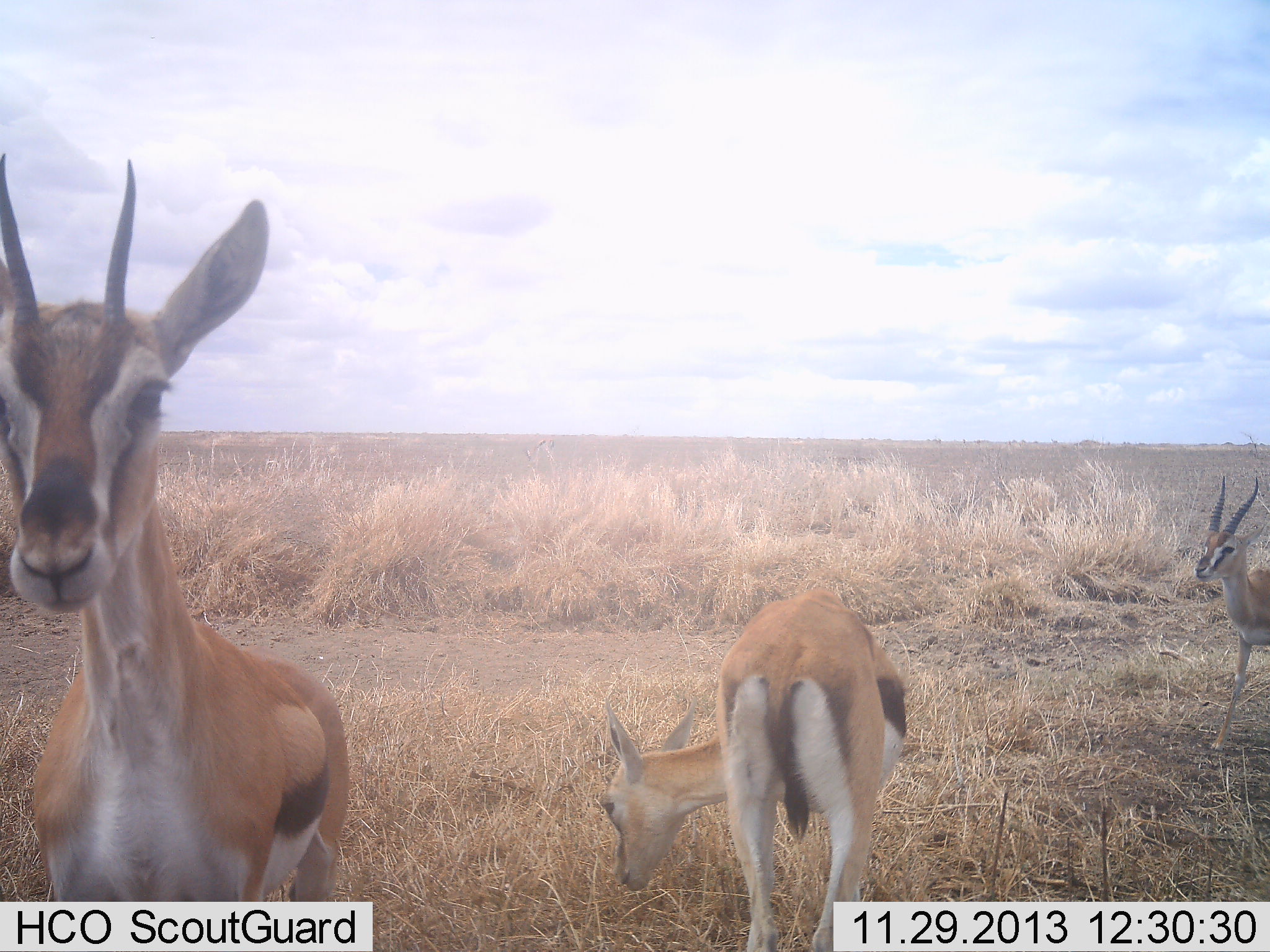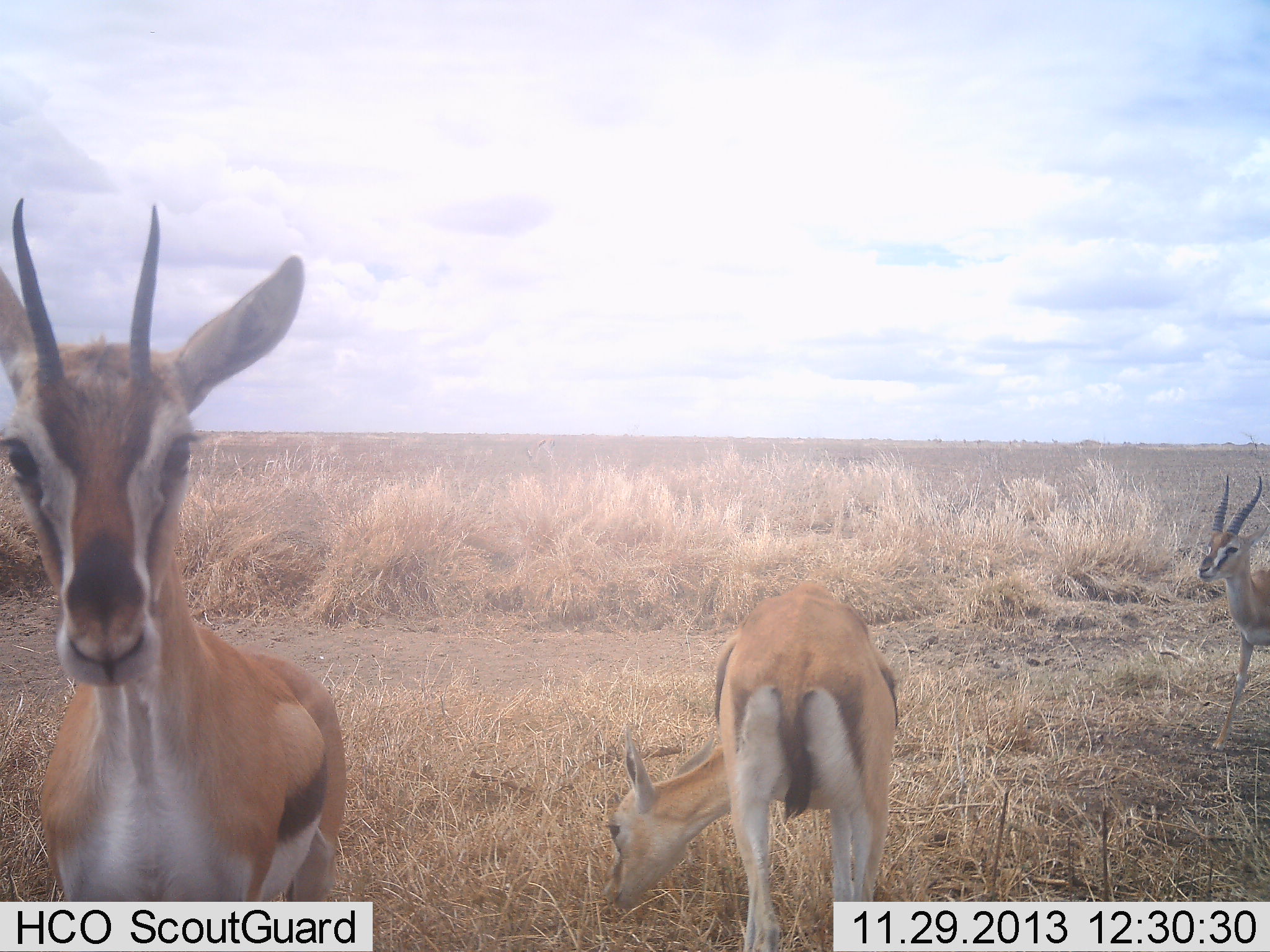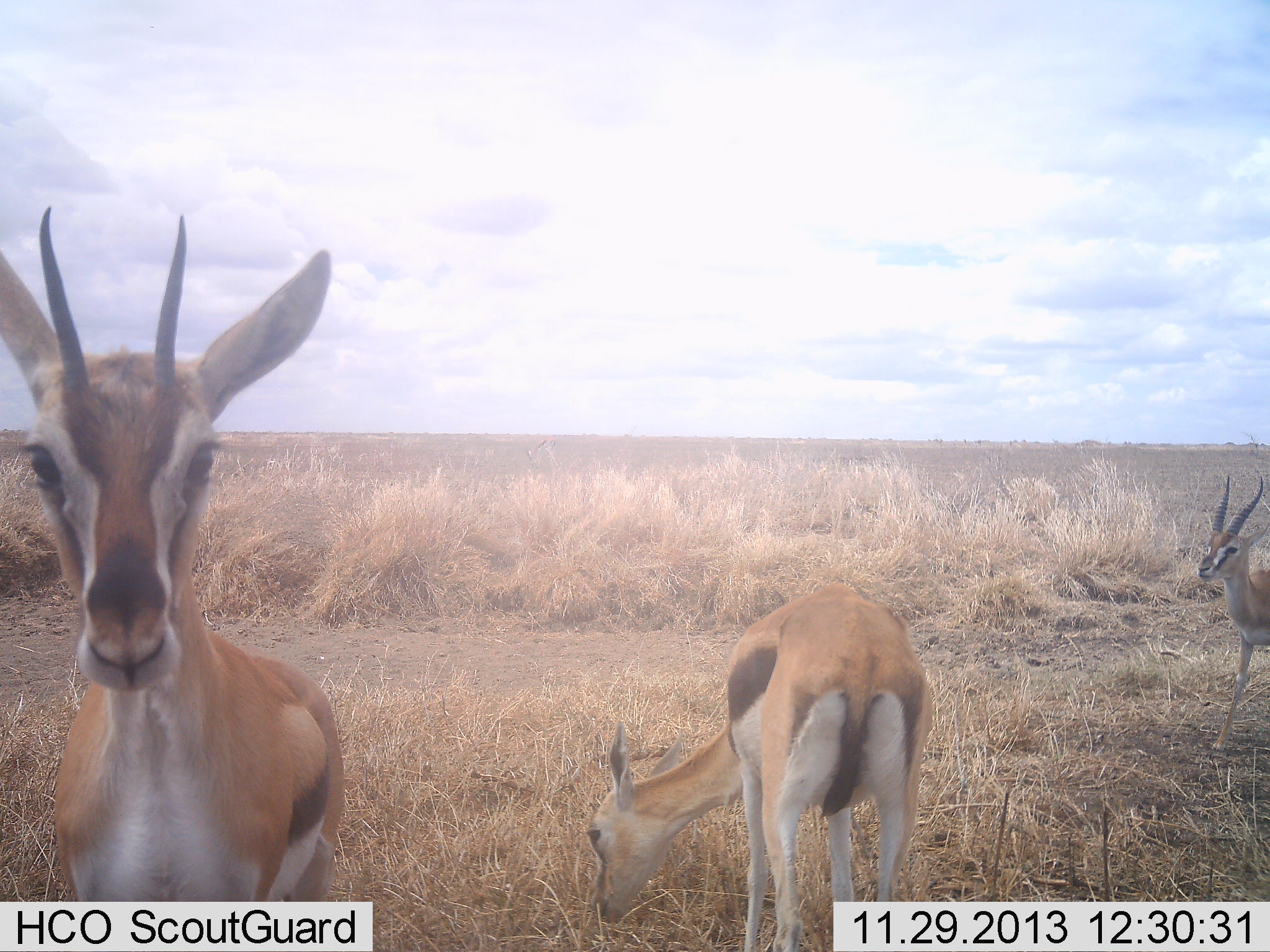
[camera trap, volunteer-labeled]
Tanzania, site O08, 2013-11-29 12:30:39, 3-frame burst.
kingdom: Animalia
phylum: Chordata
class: Mammalia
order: Artiodactyla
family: Bovidae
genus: Eudorcas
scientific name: Eudorcas thomsonii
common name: thomson's gazelle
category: gazellethomsons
Gazellethomsons (thomson's gazelle) (Eudorcas thomsonii), count 3. Behavior (volunteer vote fractions): standing 100%, resting 0%, moving 20%, interacting 10%. Young present (vote fraction): 20%. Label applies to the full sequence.